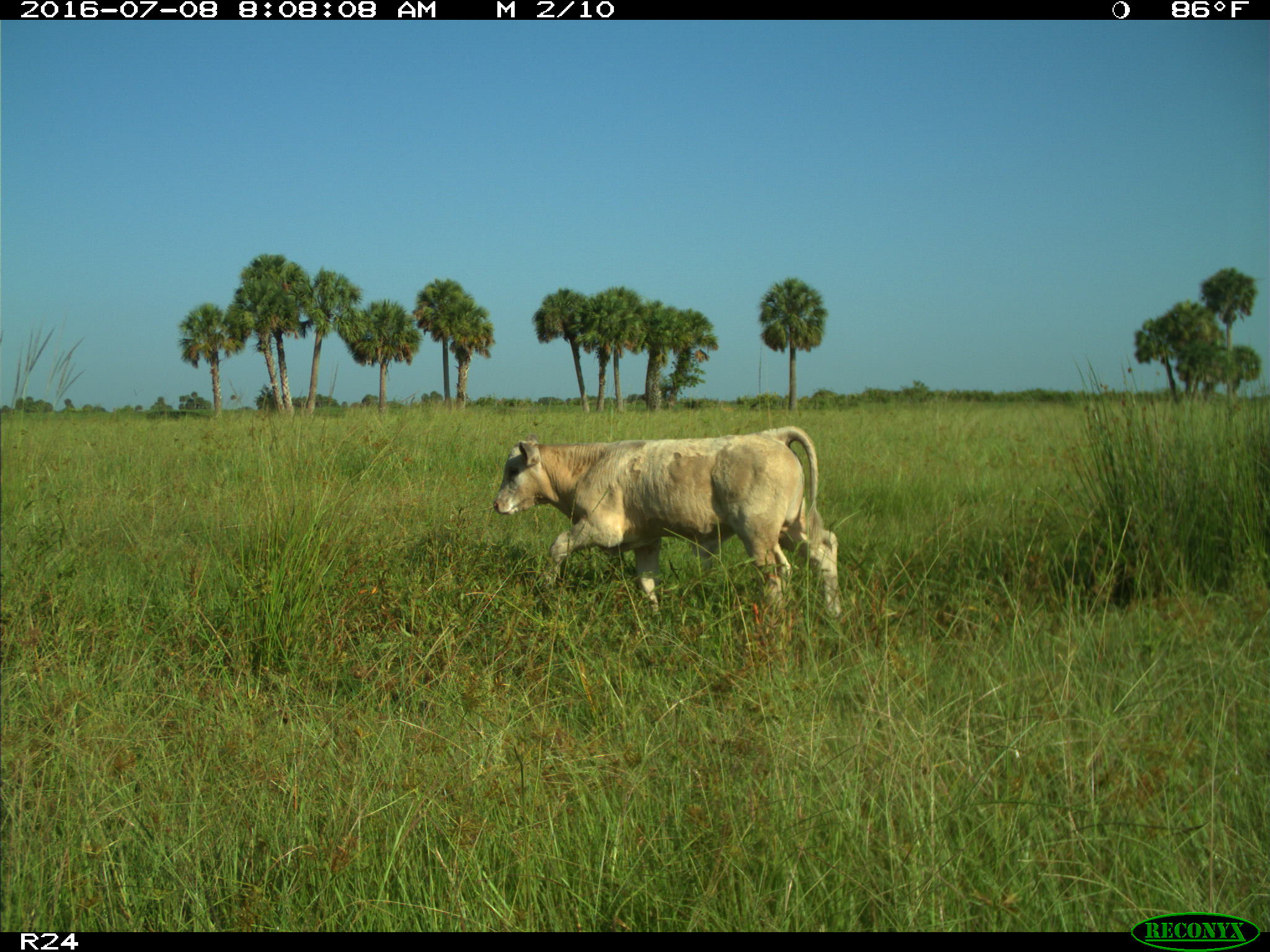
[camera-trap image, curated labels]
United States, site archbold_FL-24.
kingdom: Animalia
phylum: Chordata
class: Mammalia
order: Artiodactyla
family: Bovidae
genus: Bos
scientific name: Bos taurus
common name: domestic cow